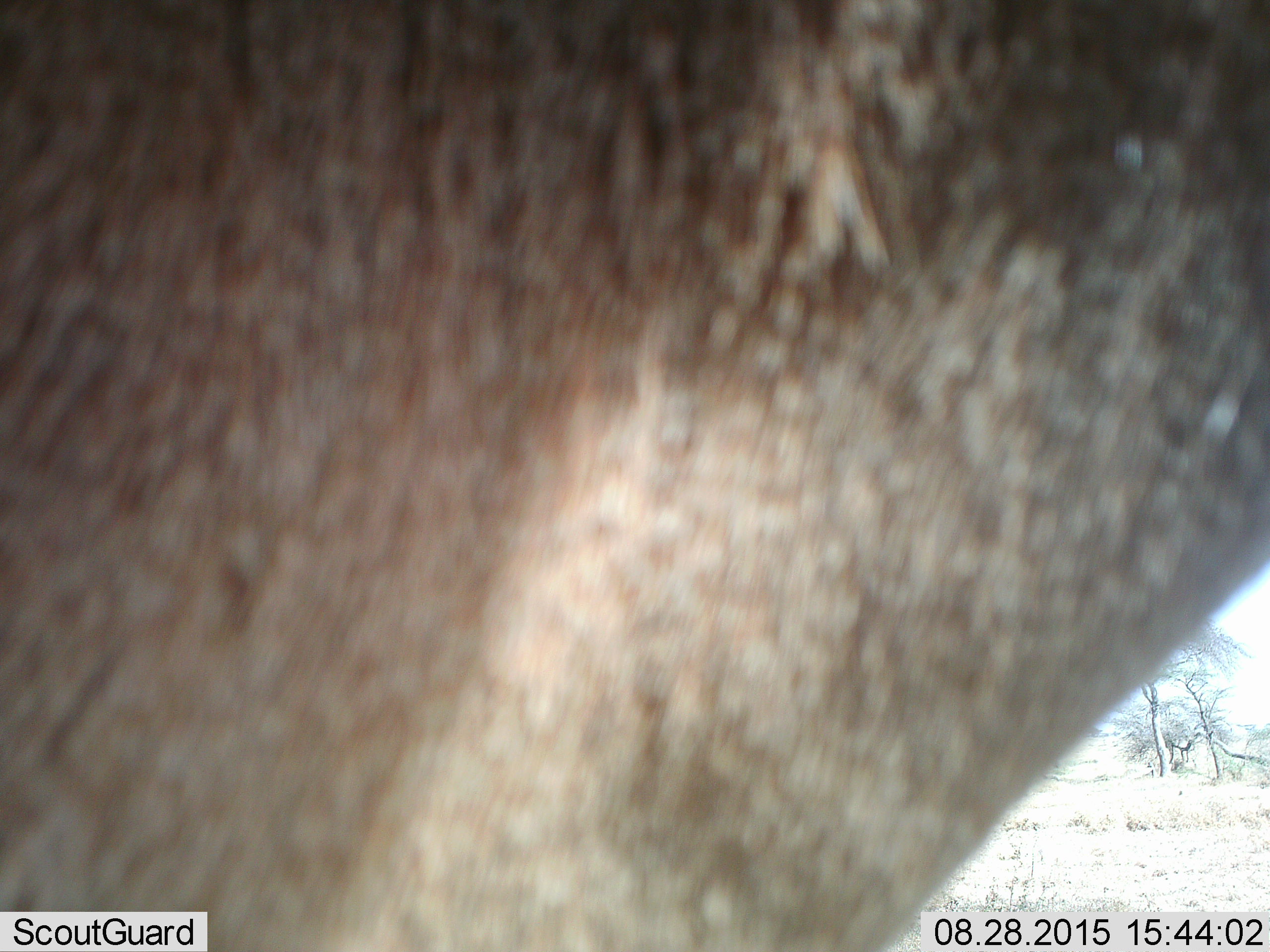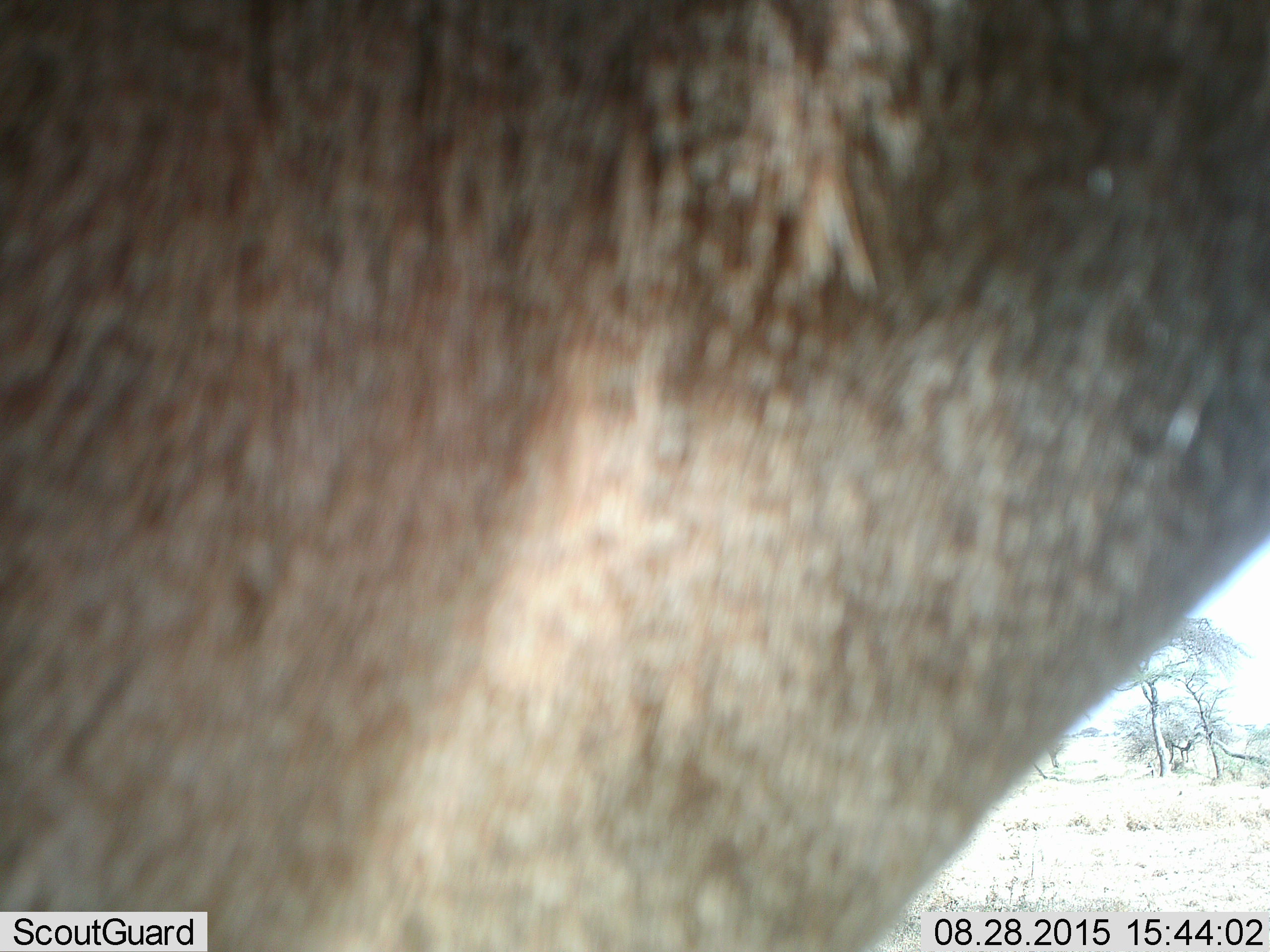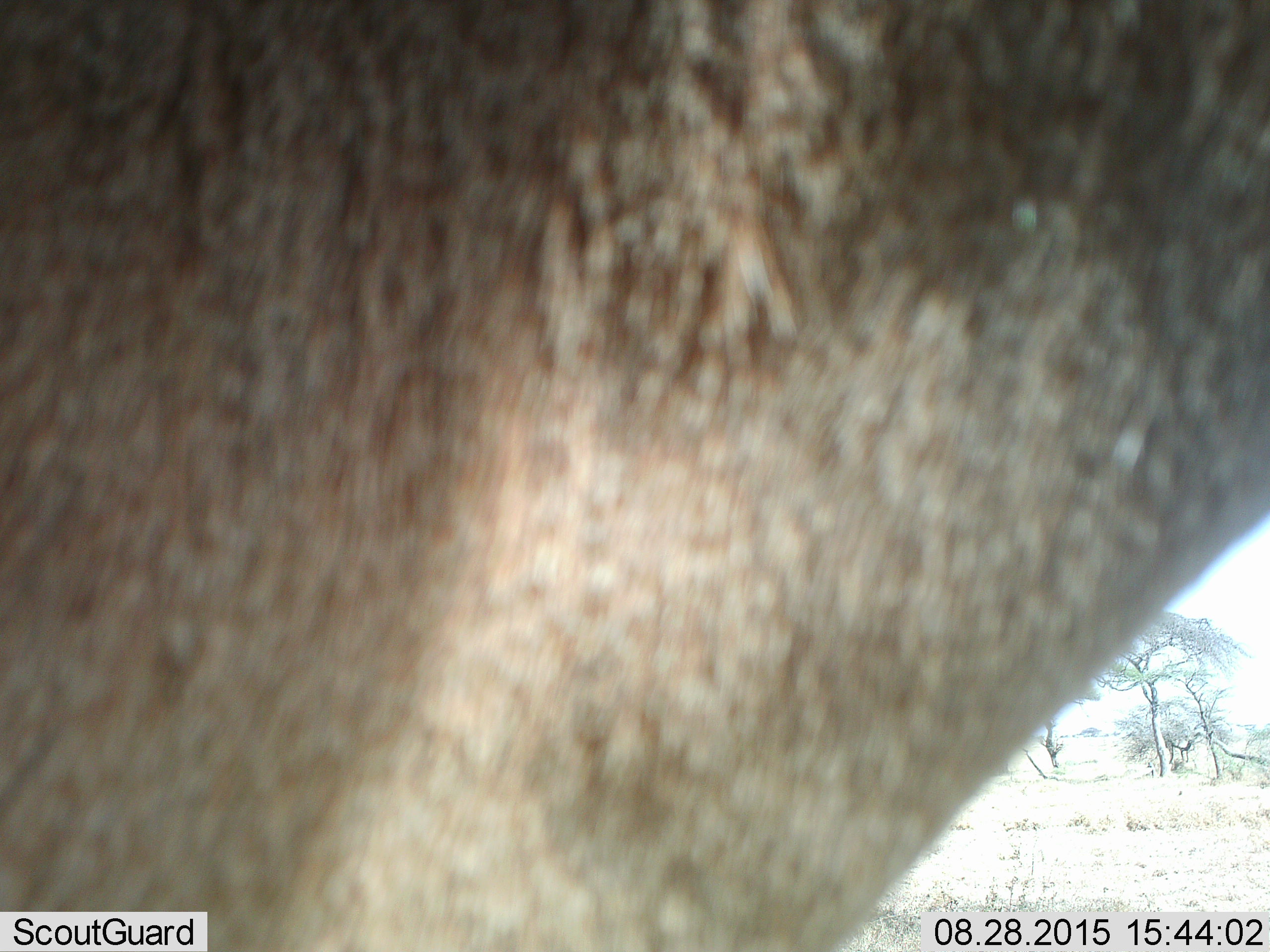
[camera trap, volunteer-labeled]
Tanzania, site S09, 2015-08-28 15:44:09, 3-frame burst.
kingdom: Animalia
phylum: Chordata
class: Mammalia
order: Artiodactyla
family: Bovidae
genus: Alcelaphus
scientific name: Alcelaphus buselaphus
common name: hartebeest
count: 1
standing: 100%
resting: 0%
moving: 0%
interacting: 0%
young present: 0%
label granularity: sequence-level